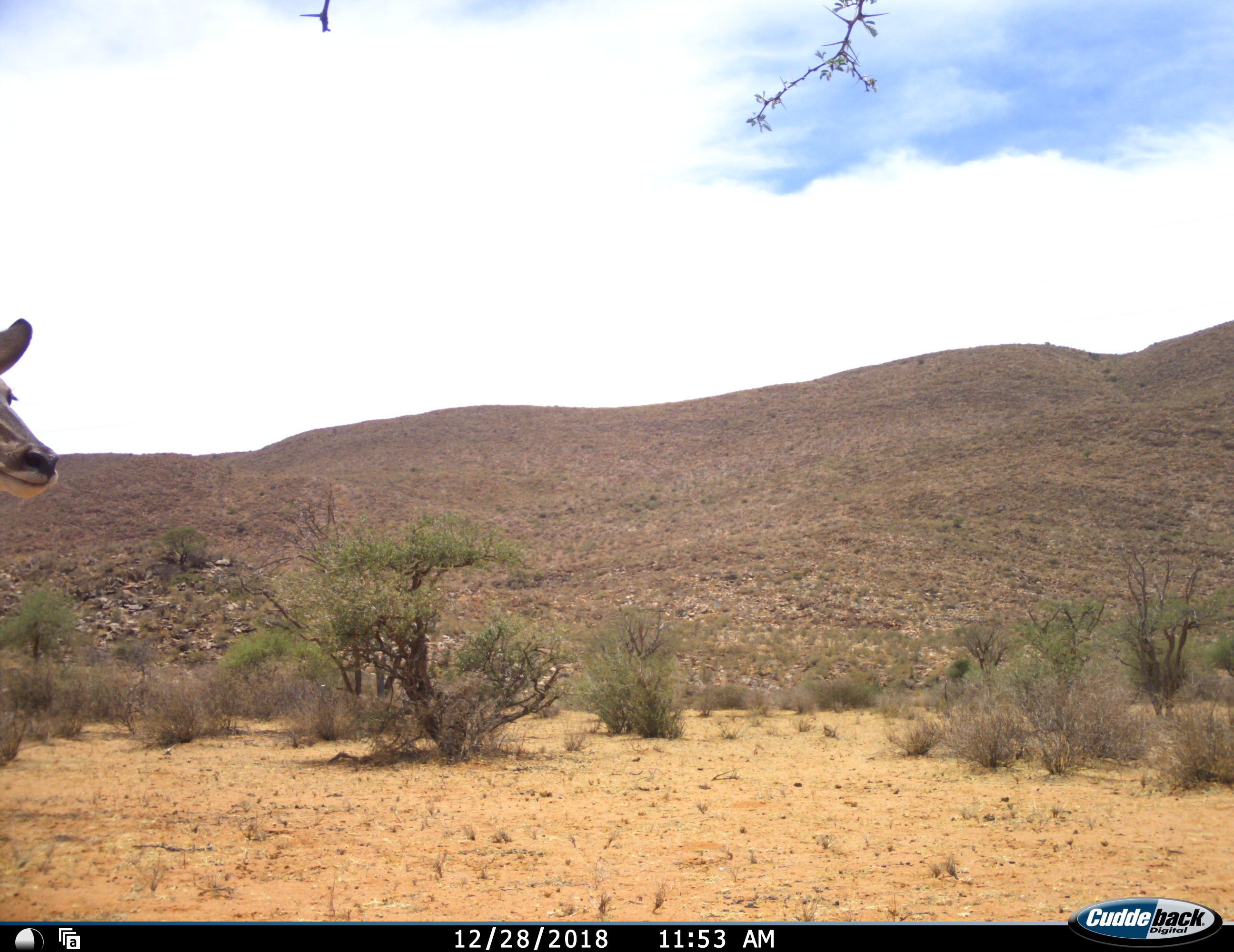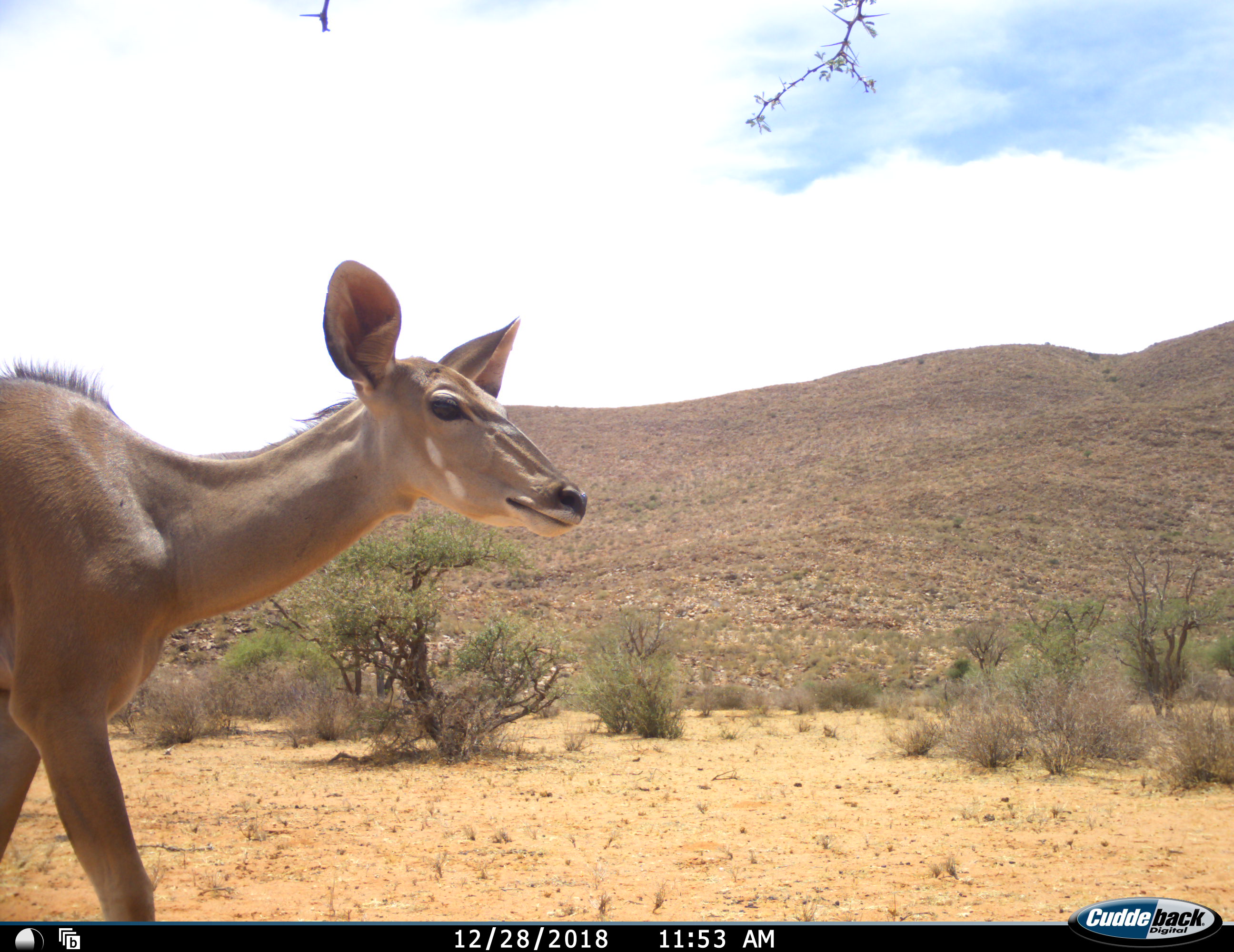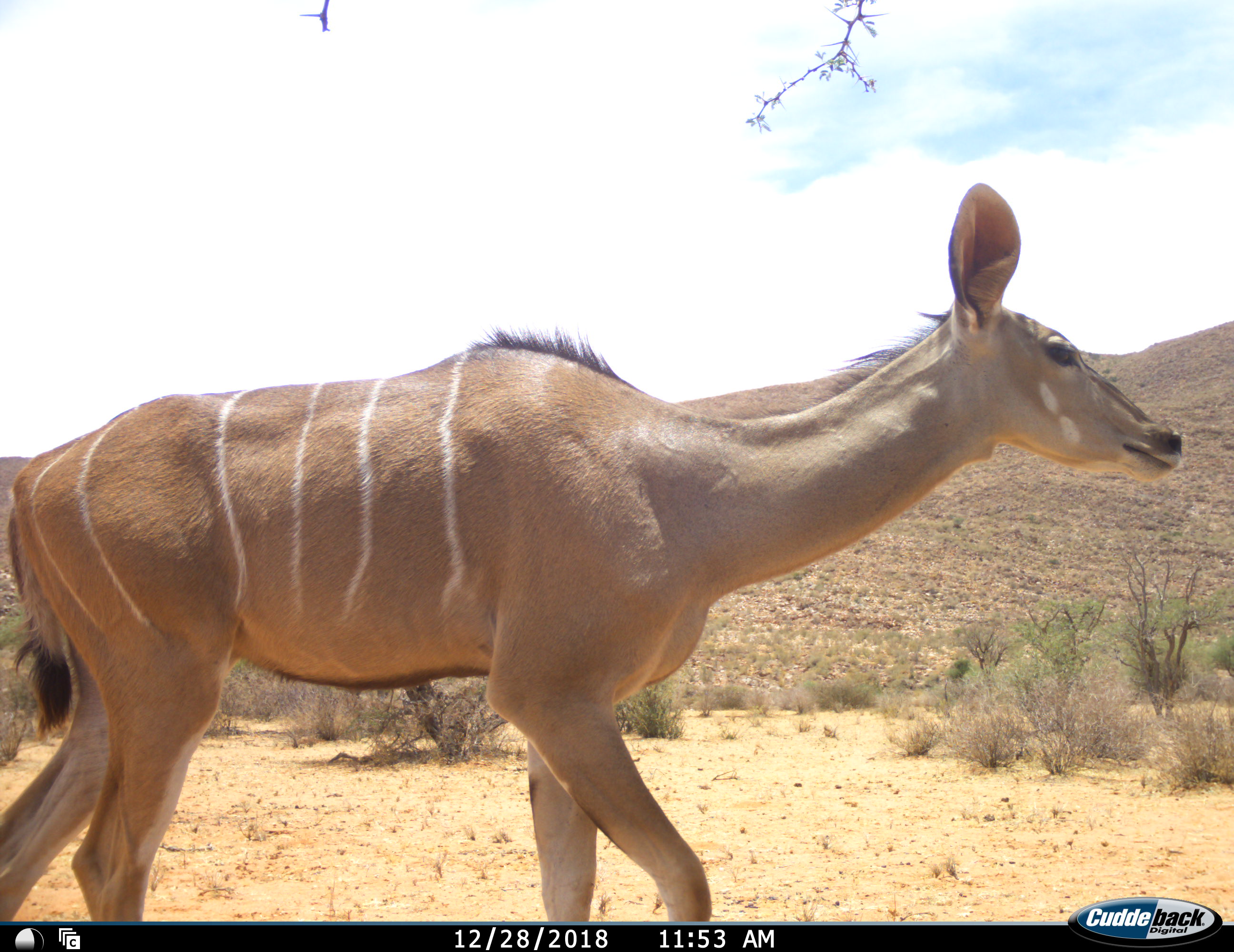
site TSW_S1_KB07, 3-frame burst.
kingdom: Animalia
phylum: Chordata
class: Mammalia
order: Artiodactyla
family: Bovidae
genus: Tragelaphus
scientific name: Tragelaphus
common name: kudu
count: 1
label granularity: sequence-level